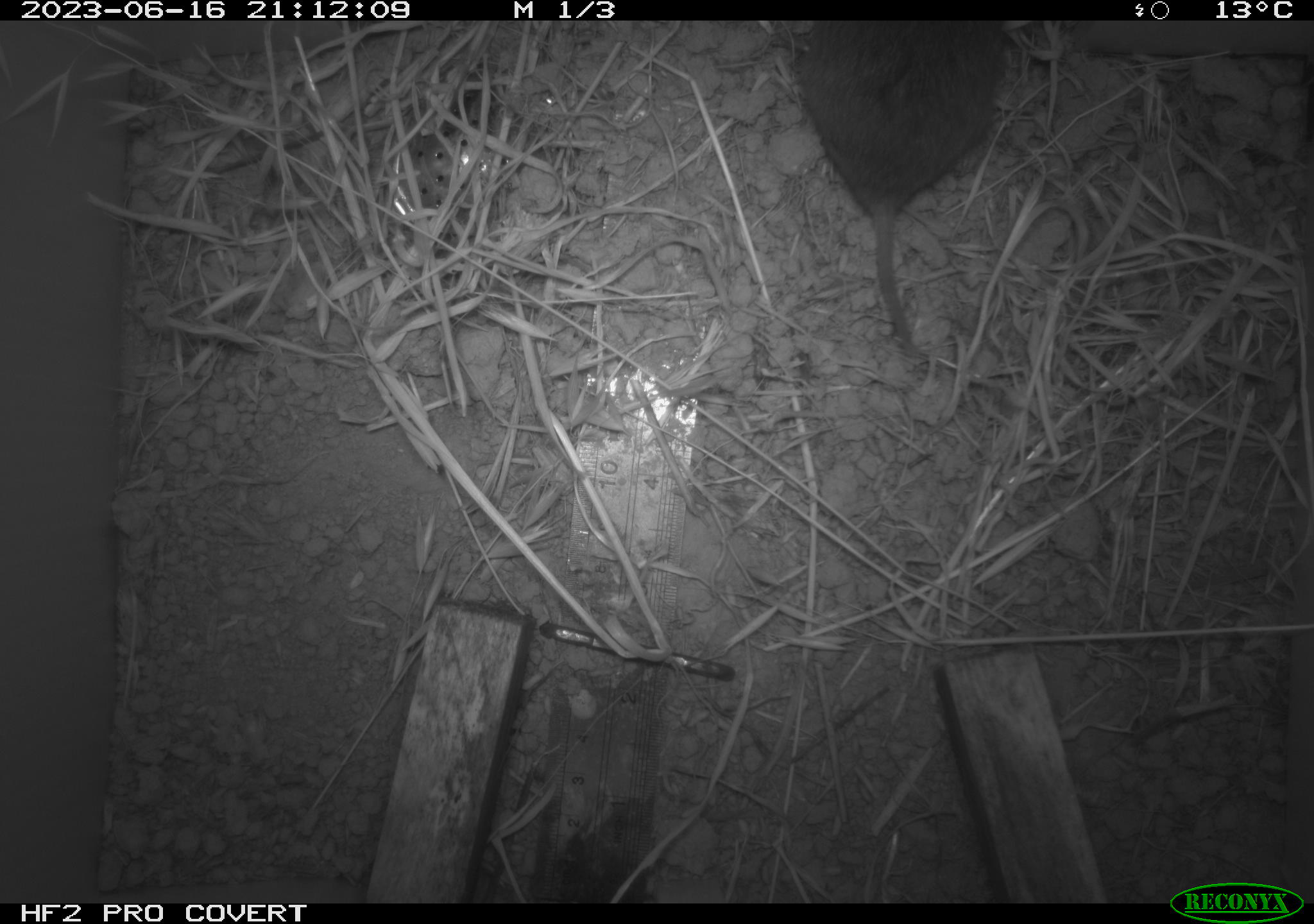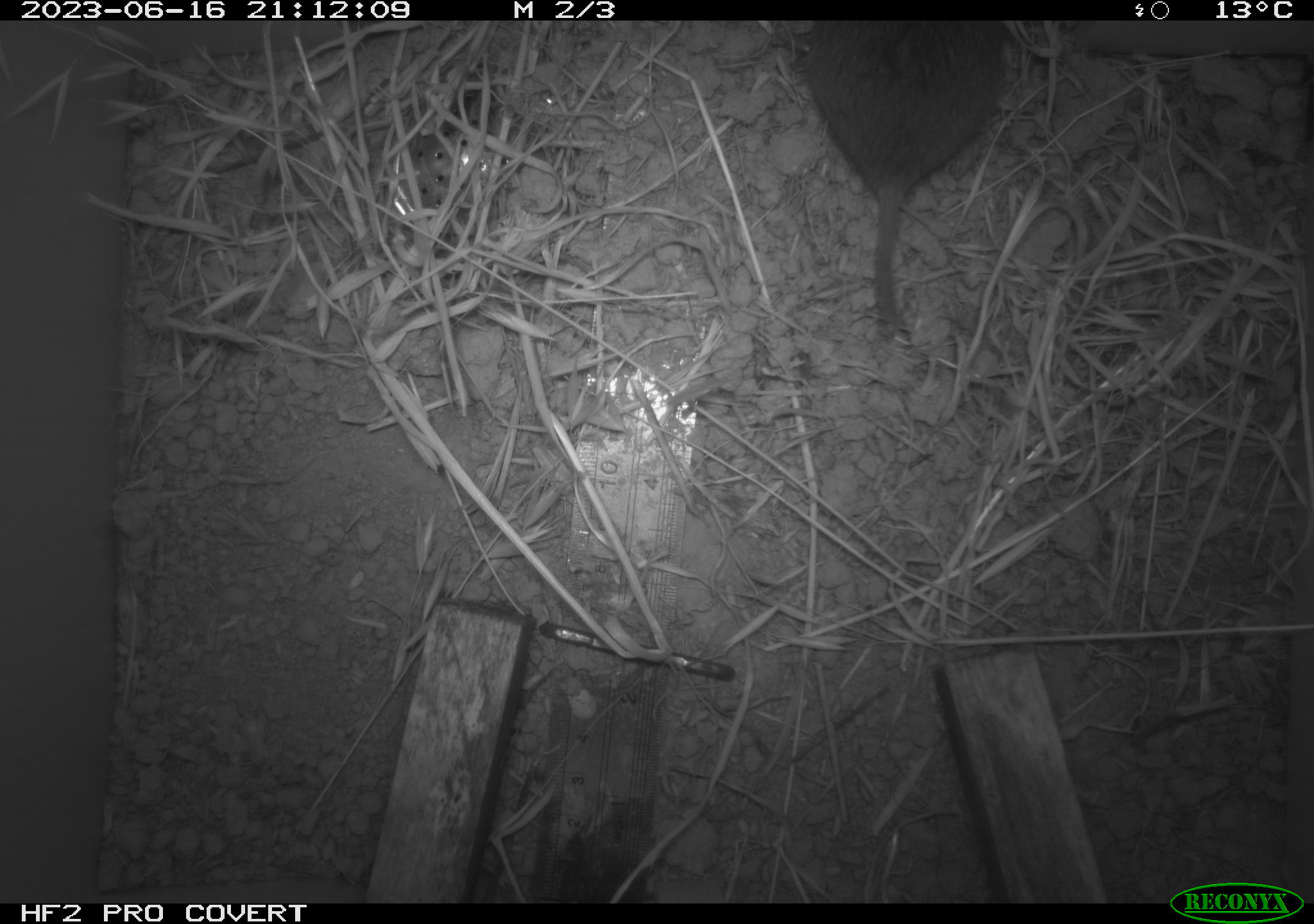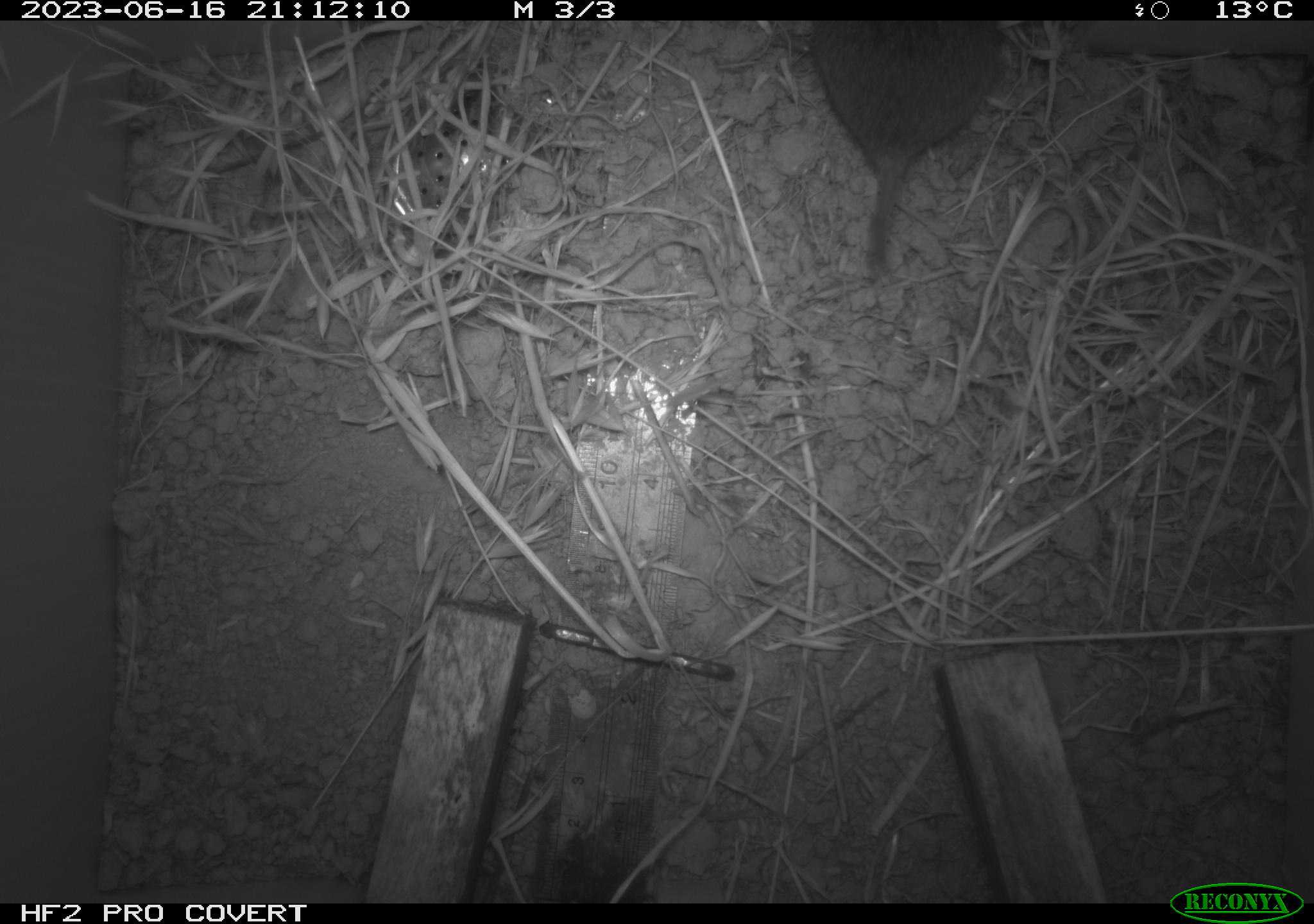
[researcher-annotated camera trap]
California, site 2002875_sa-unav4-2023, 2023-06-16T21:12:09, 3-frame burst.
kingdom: Animalia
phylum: Chordata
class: Mammalia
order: Rodentia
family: Cricetidae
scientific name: Arvicolinae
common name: voles, lemmings, and muskrats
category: arvicolinae subfamily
Arvicolinae subfamily (voles, lemmings, and muskrats) (Arvicolinae).